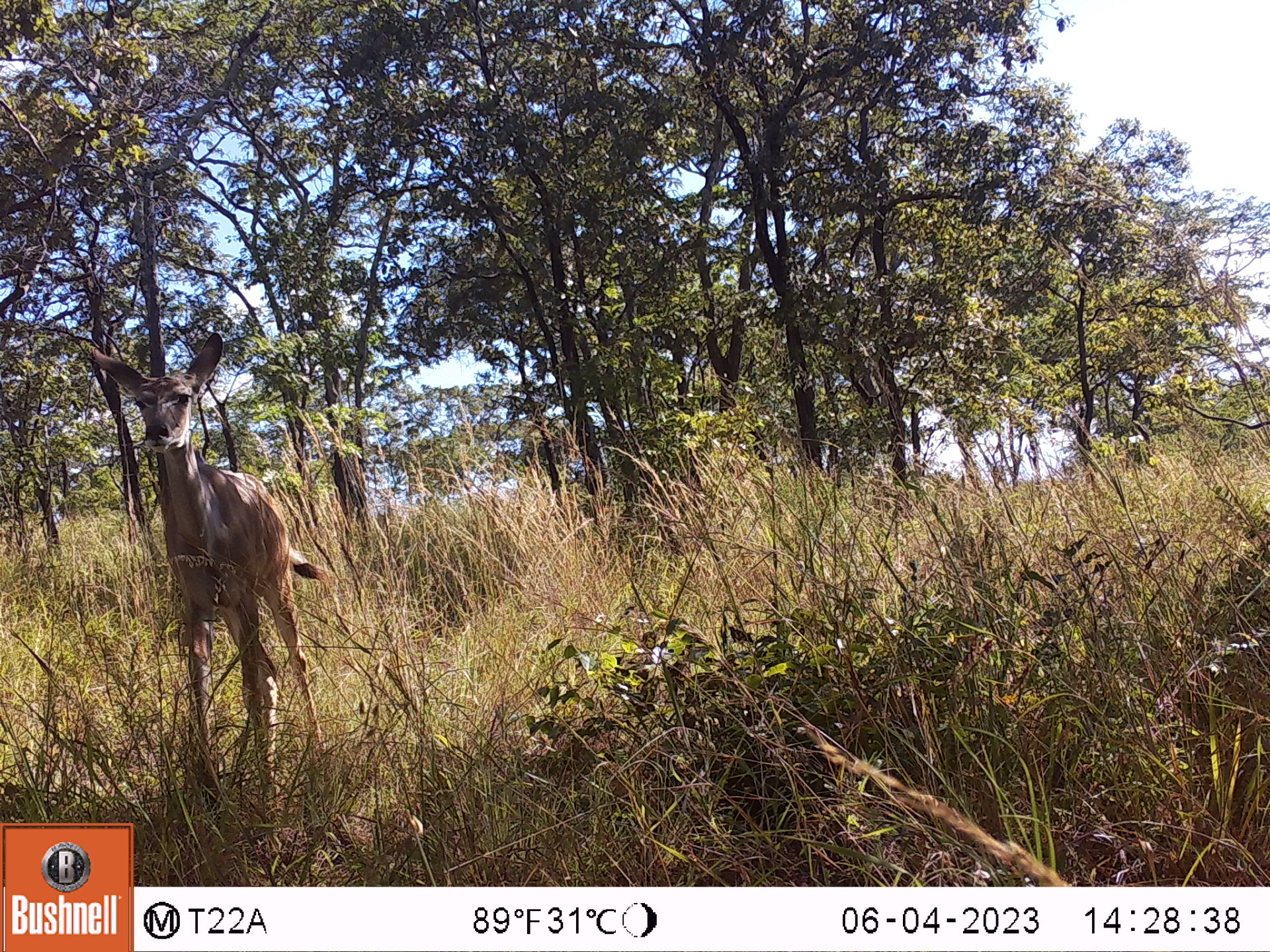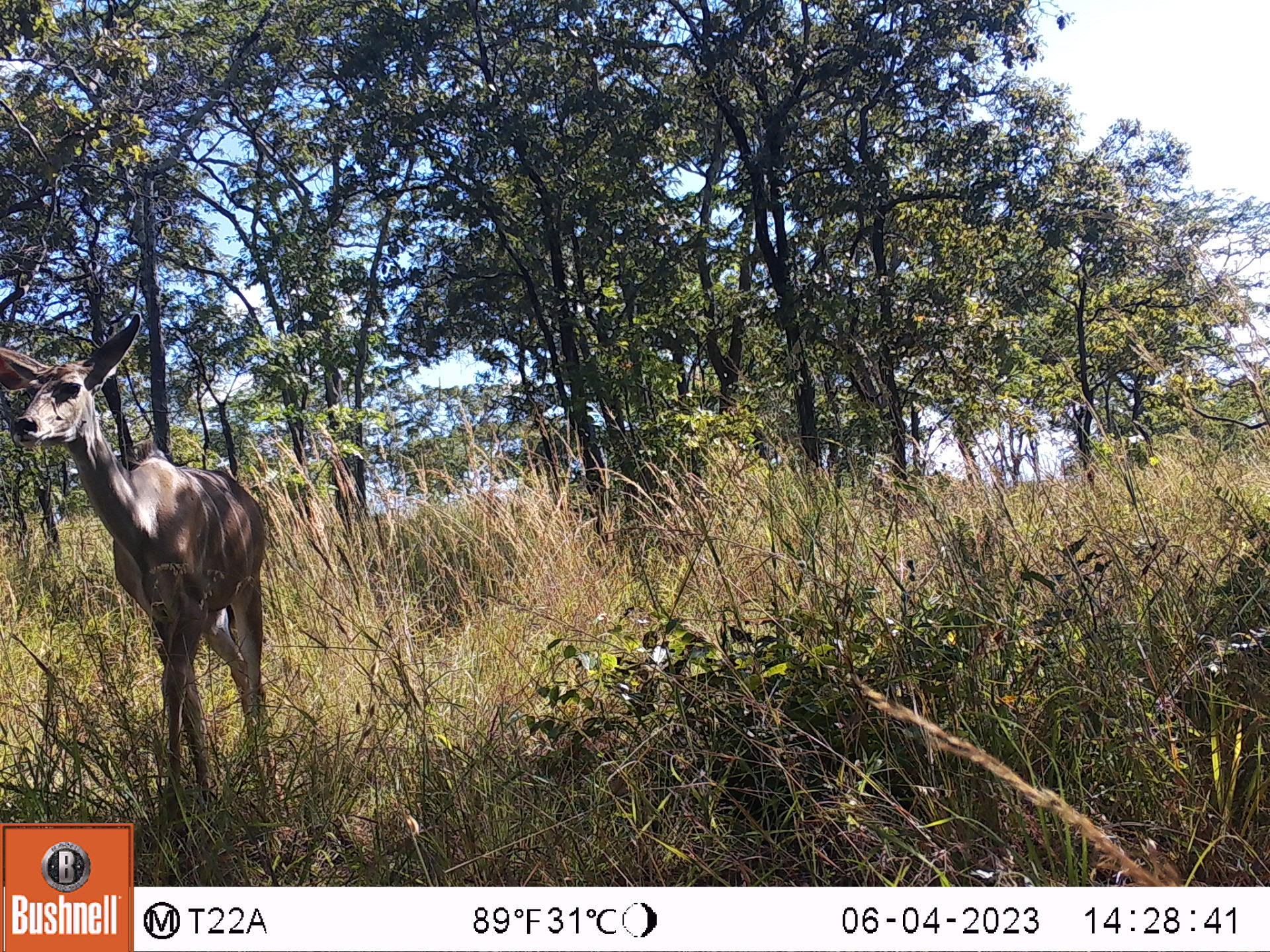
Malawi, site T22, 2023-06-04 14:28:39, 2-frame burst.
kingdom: Animalia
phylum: Chordata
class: Mammalia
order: Artiodactyla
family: Bovidae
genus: Tragelaphus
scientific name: Tragelaphus strepsiceros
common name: greater kudu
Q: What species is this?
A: Greater kudu (Tragelaphus strepsiceros).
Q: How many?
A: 1.